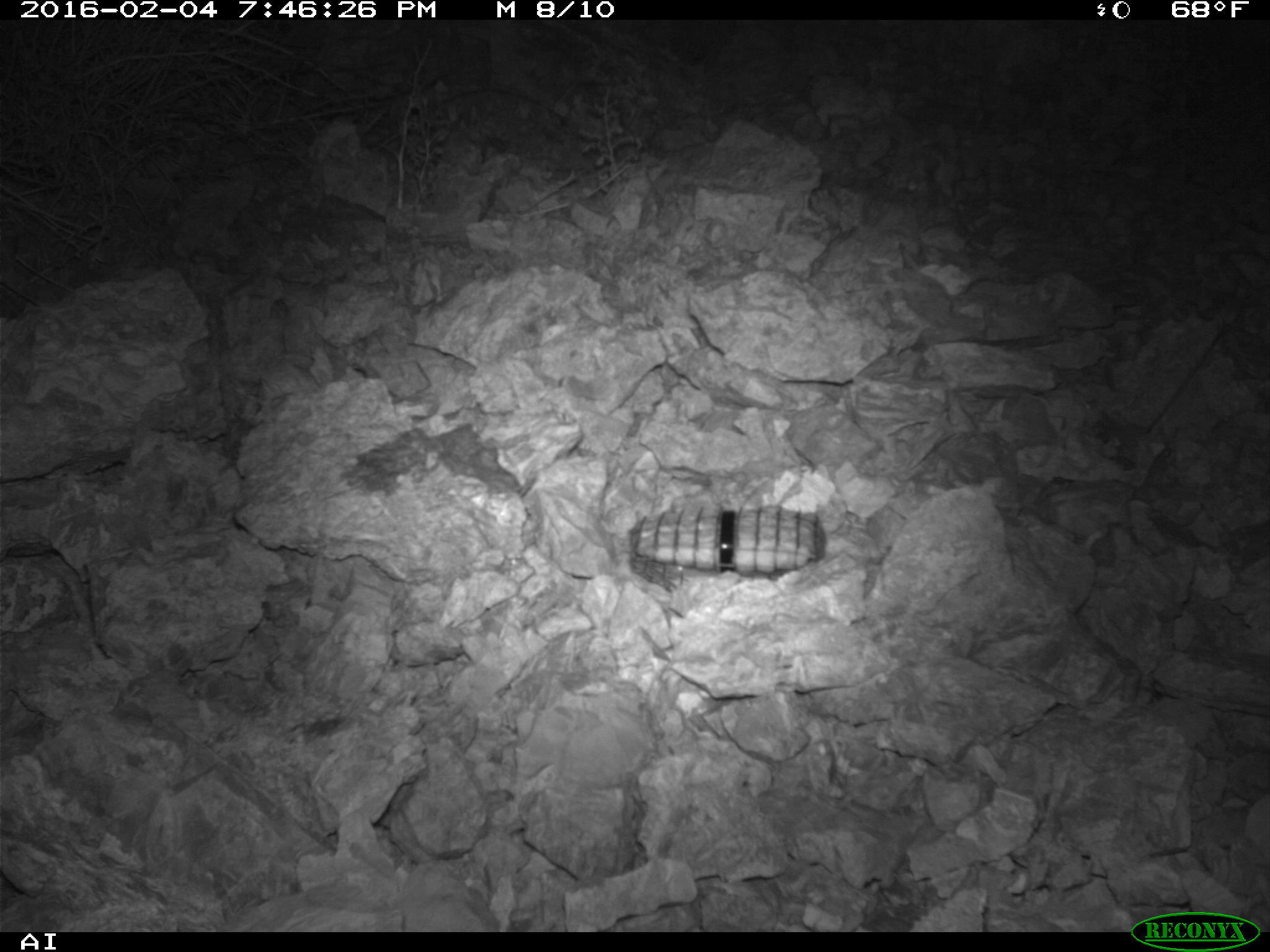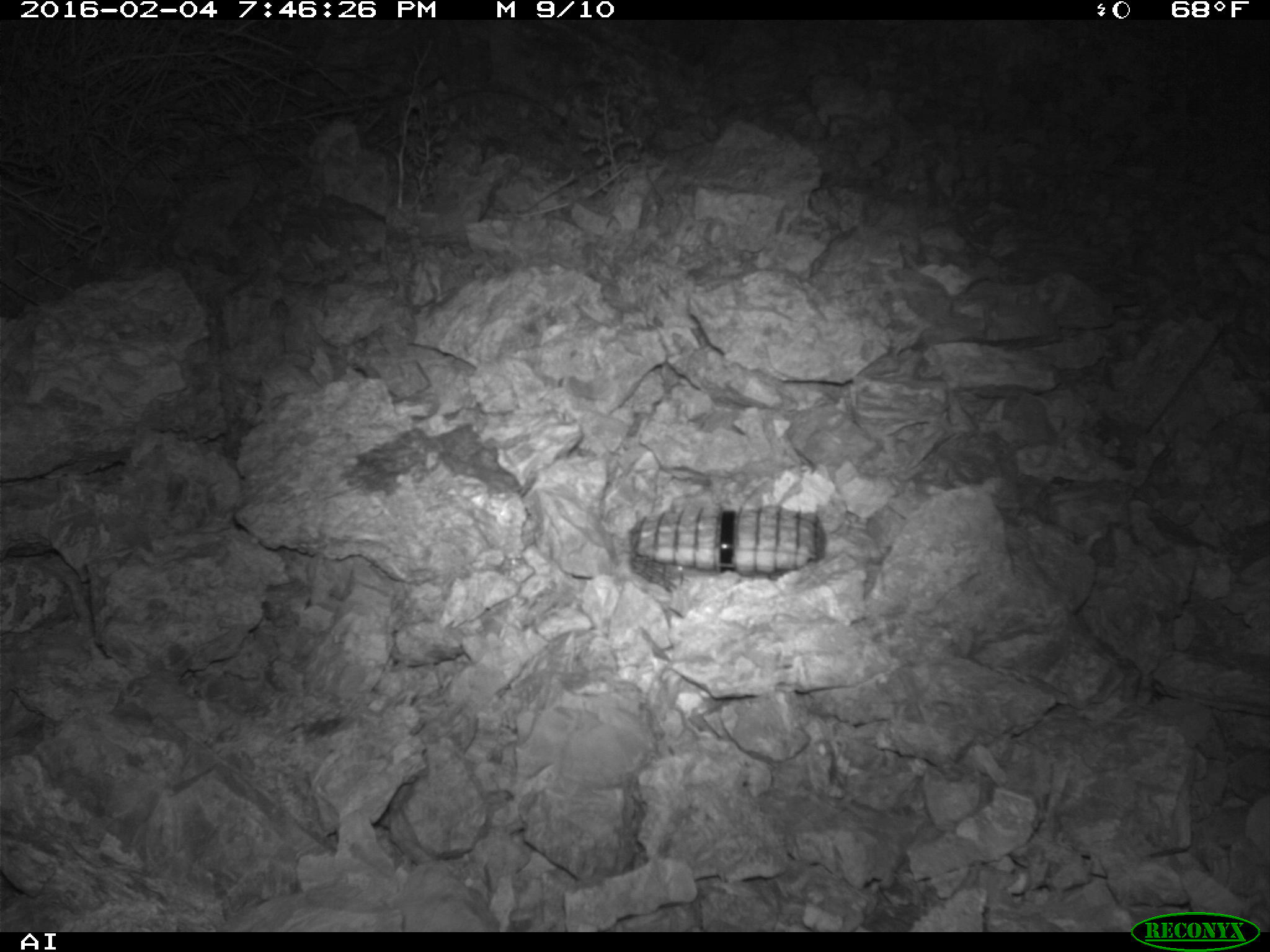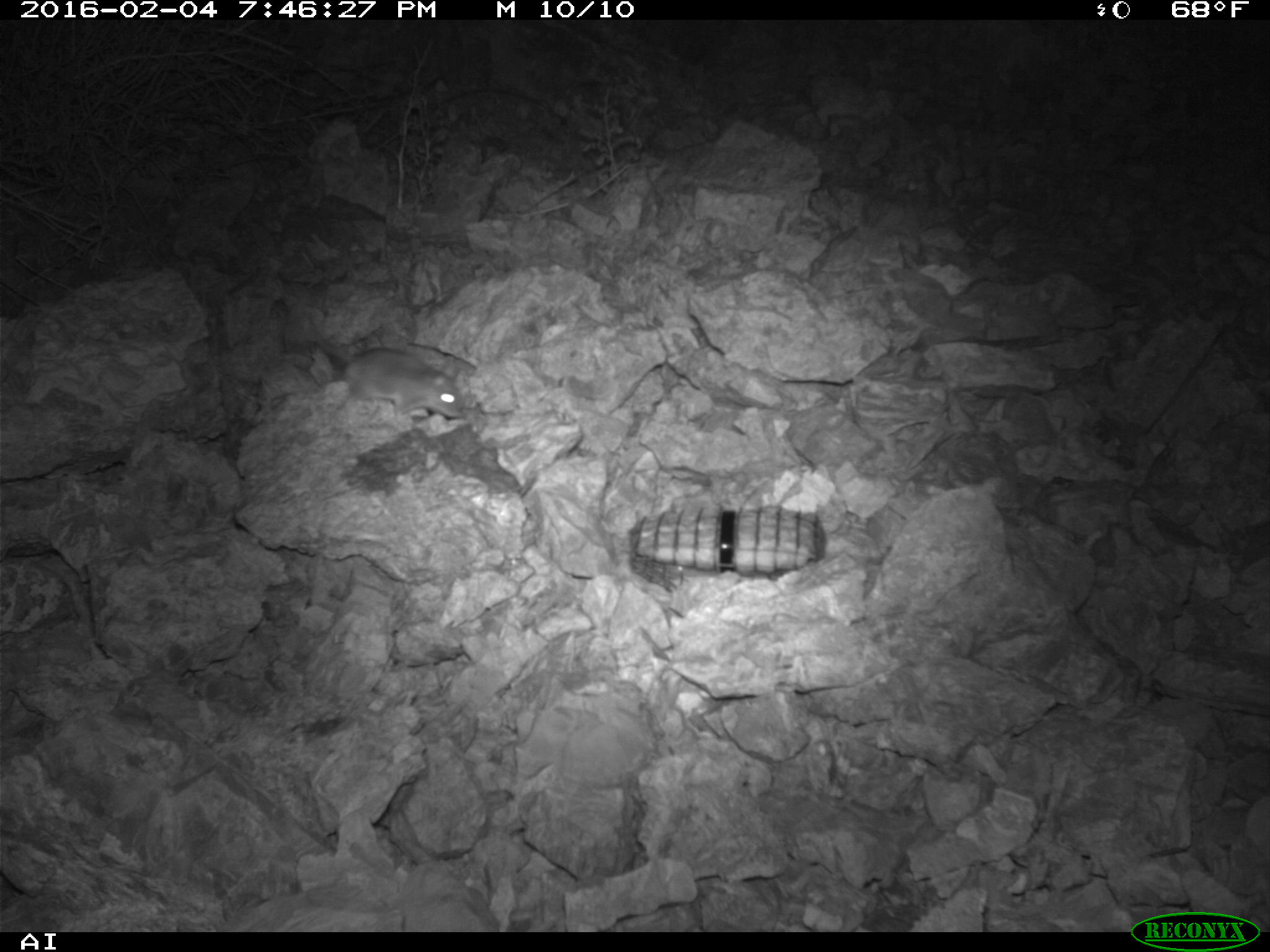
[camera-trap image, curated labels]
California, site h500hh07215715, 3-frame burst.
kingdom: Animalia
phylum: Chordata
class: Mammalia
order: Rodentia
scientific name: Rodentia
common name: rodent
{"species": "rodent (Rodentia)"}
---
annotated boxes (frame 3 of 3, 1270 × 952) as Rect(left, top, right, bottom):
rodent: Rect(309, 312, 463, 421)